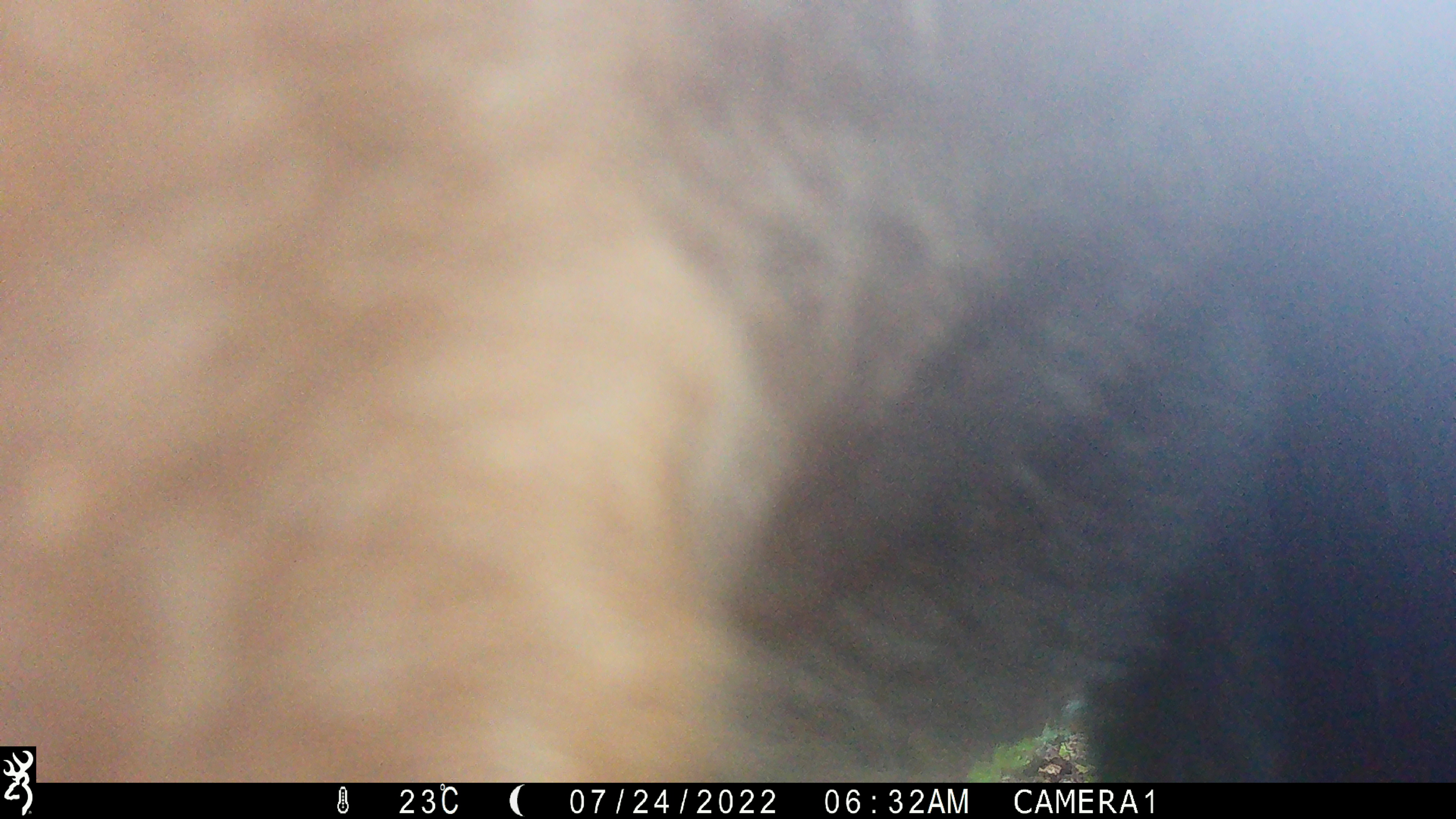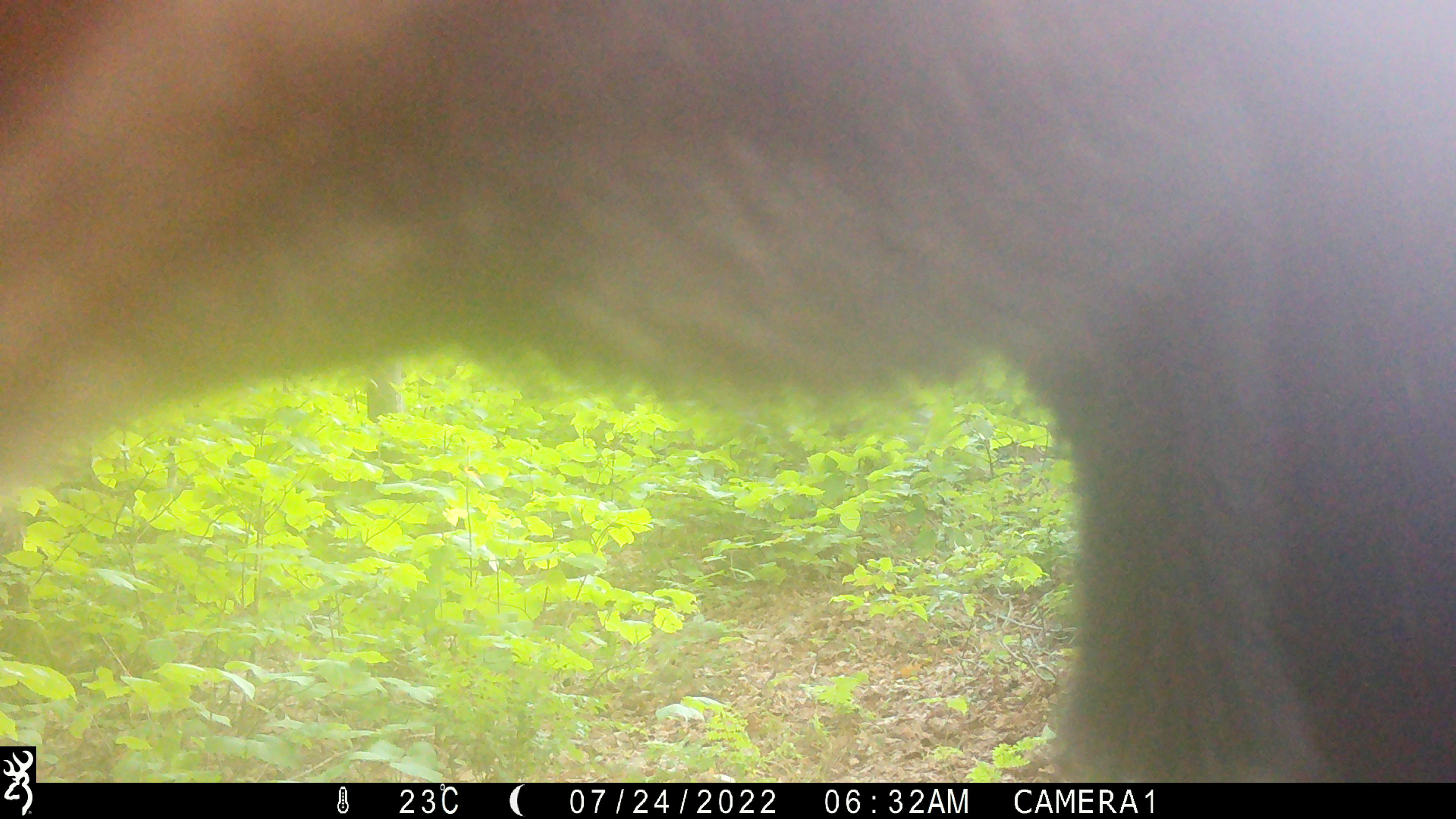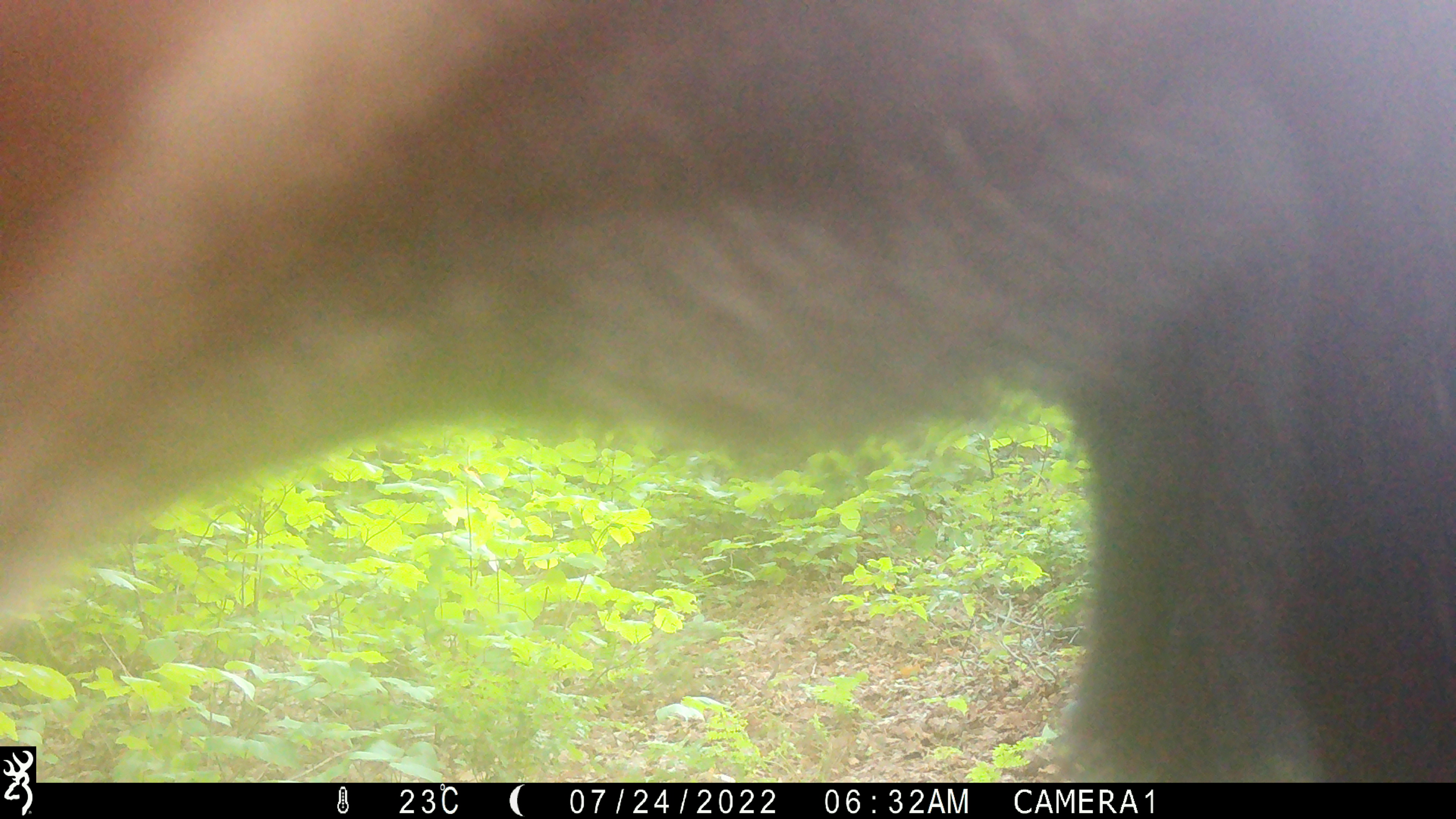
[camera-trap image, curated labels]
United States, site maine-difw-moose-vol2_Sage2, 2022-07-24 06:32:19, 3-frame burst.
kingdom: Animalia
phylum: Chordata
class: Mammalia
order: Artiodactyla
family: Cervidae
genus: Alces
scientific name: Alces alces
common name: moose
Moose (Alces alces).